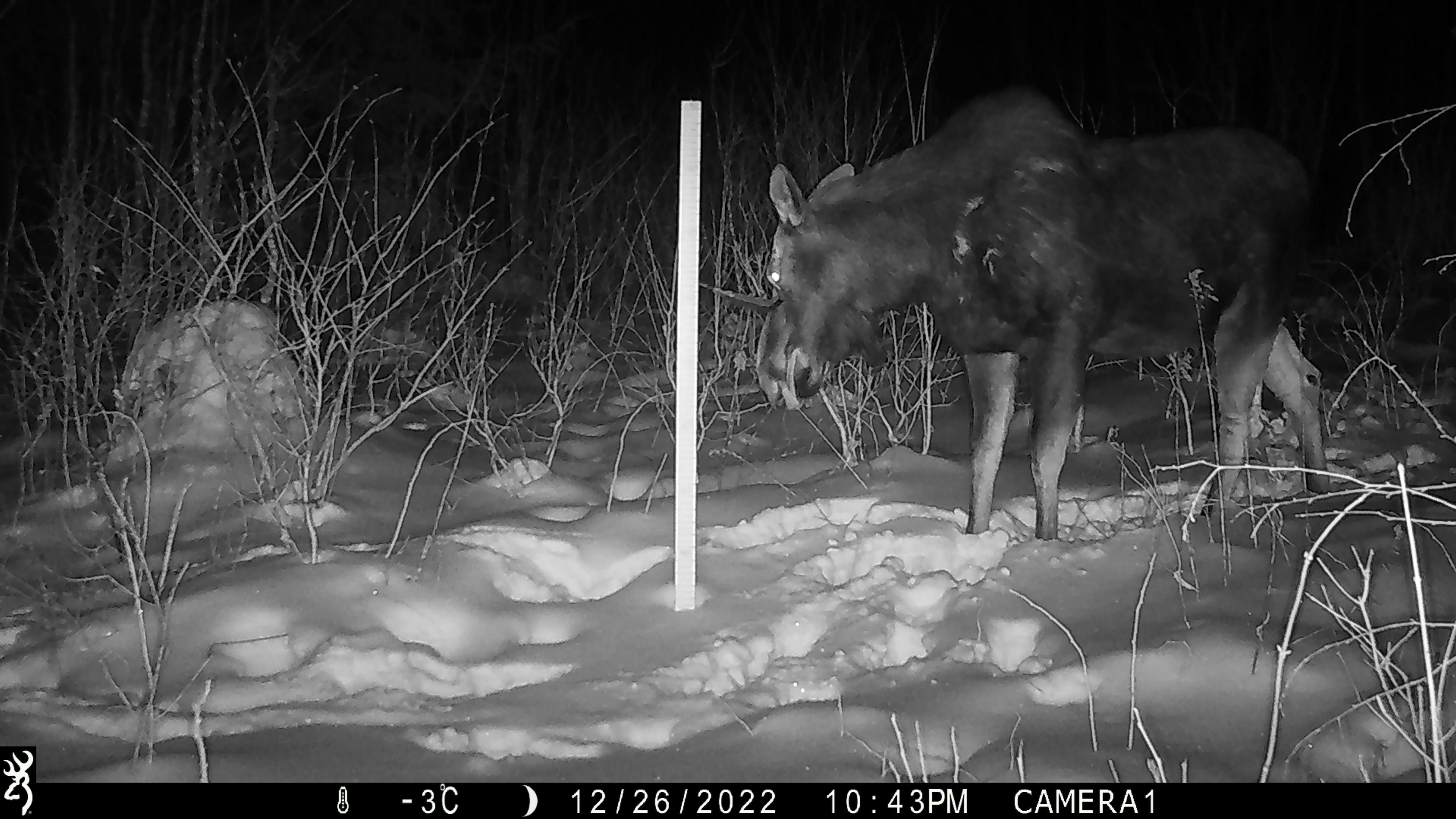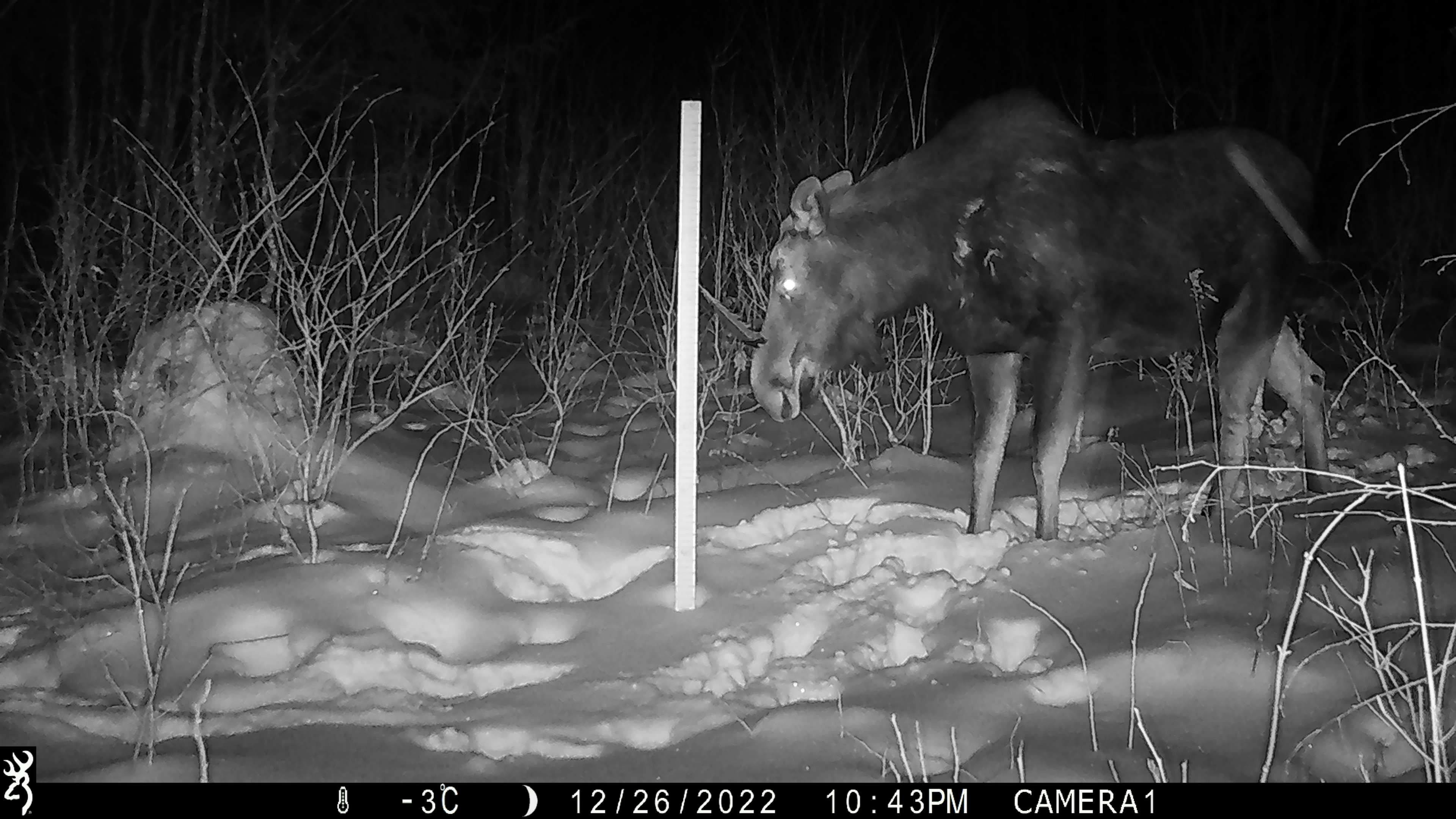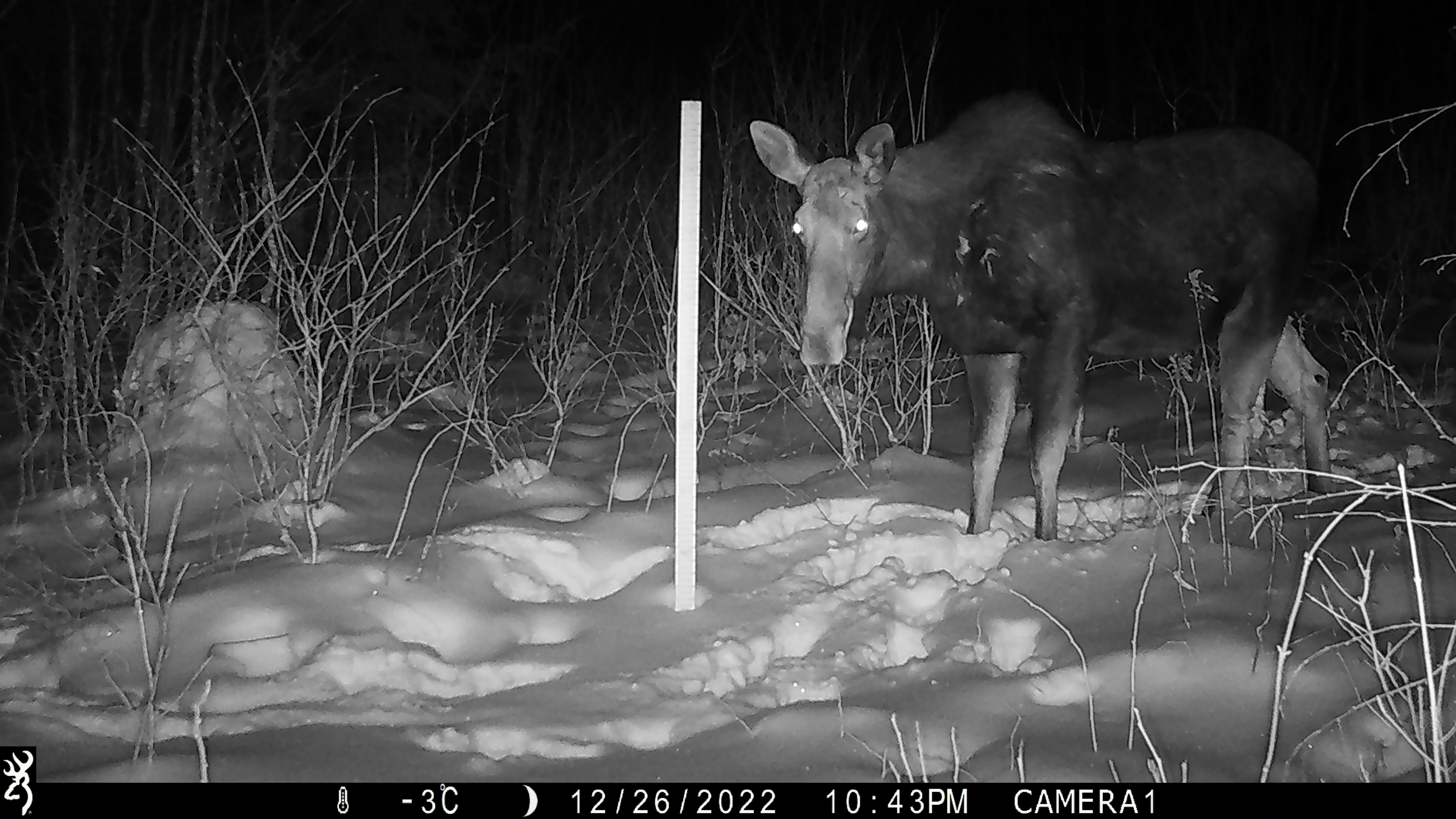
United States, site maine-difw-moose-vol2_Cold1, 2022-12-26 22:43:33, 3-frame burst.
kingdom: Animalia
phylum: Chordata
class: Mammalia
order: Artiodactyla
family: Cervidae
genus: Alces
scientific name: Alces alces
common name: moose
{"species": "moose (Alces alces)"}